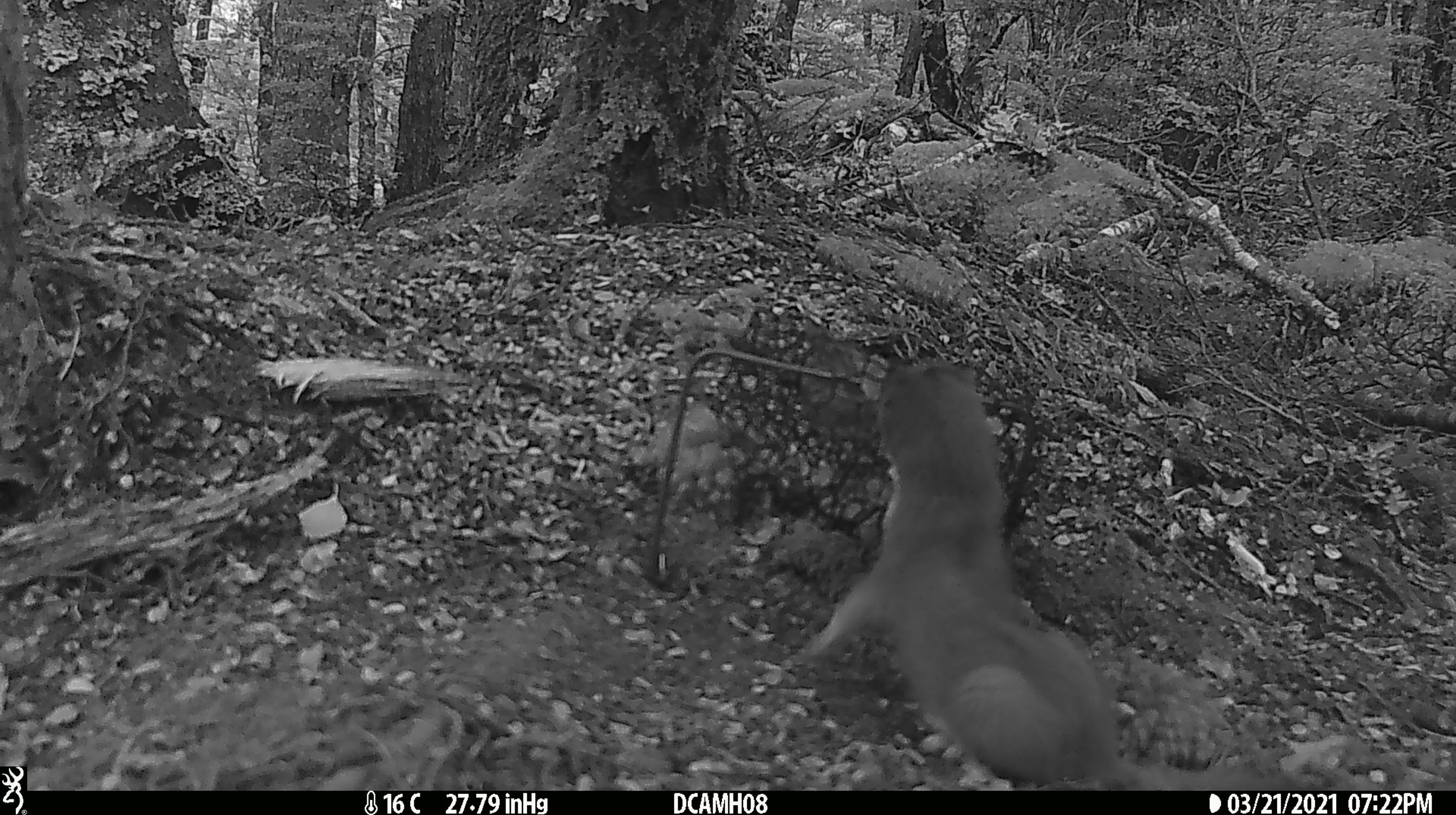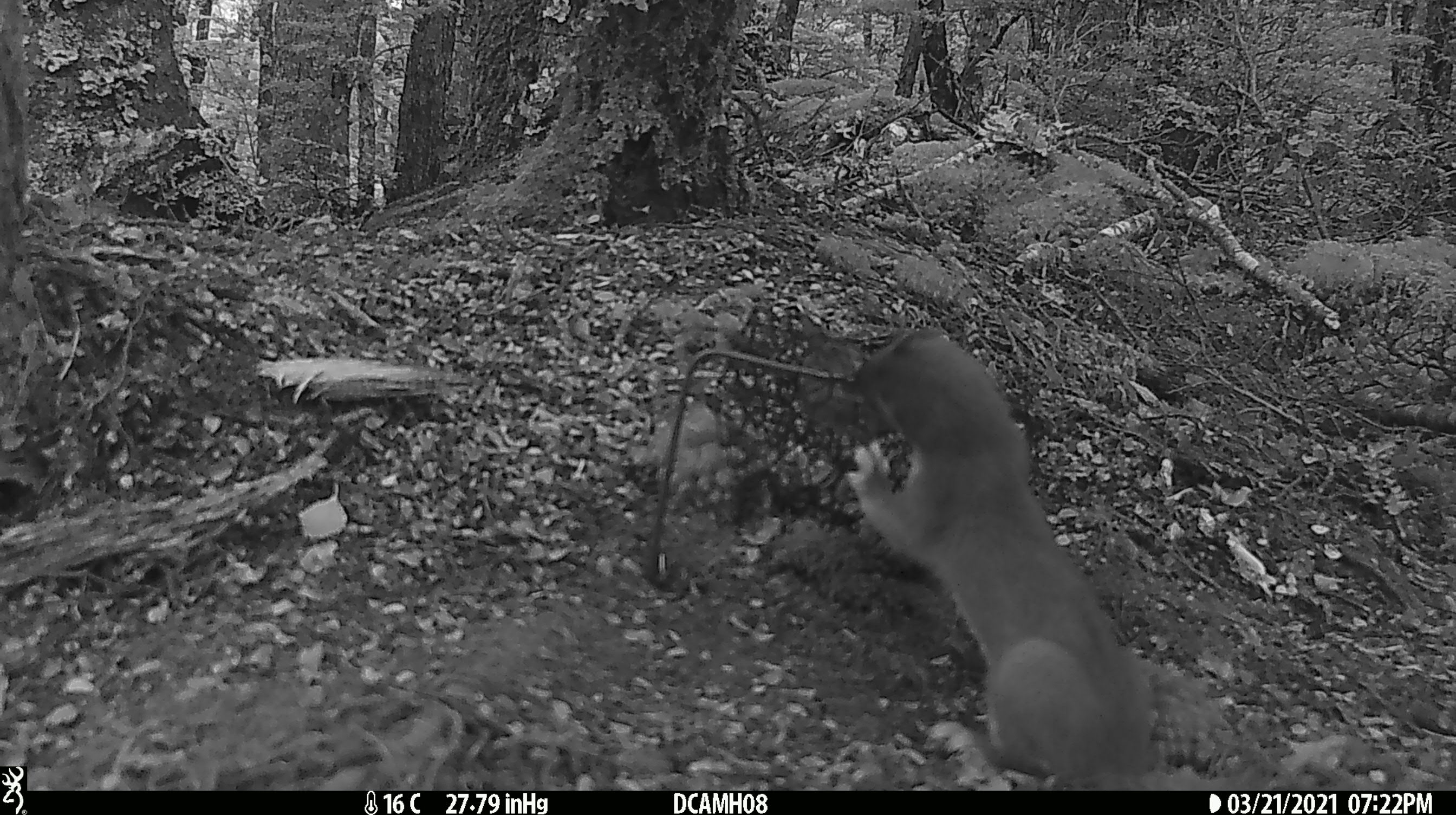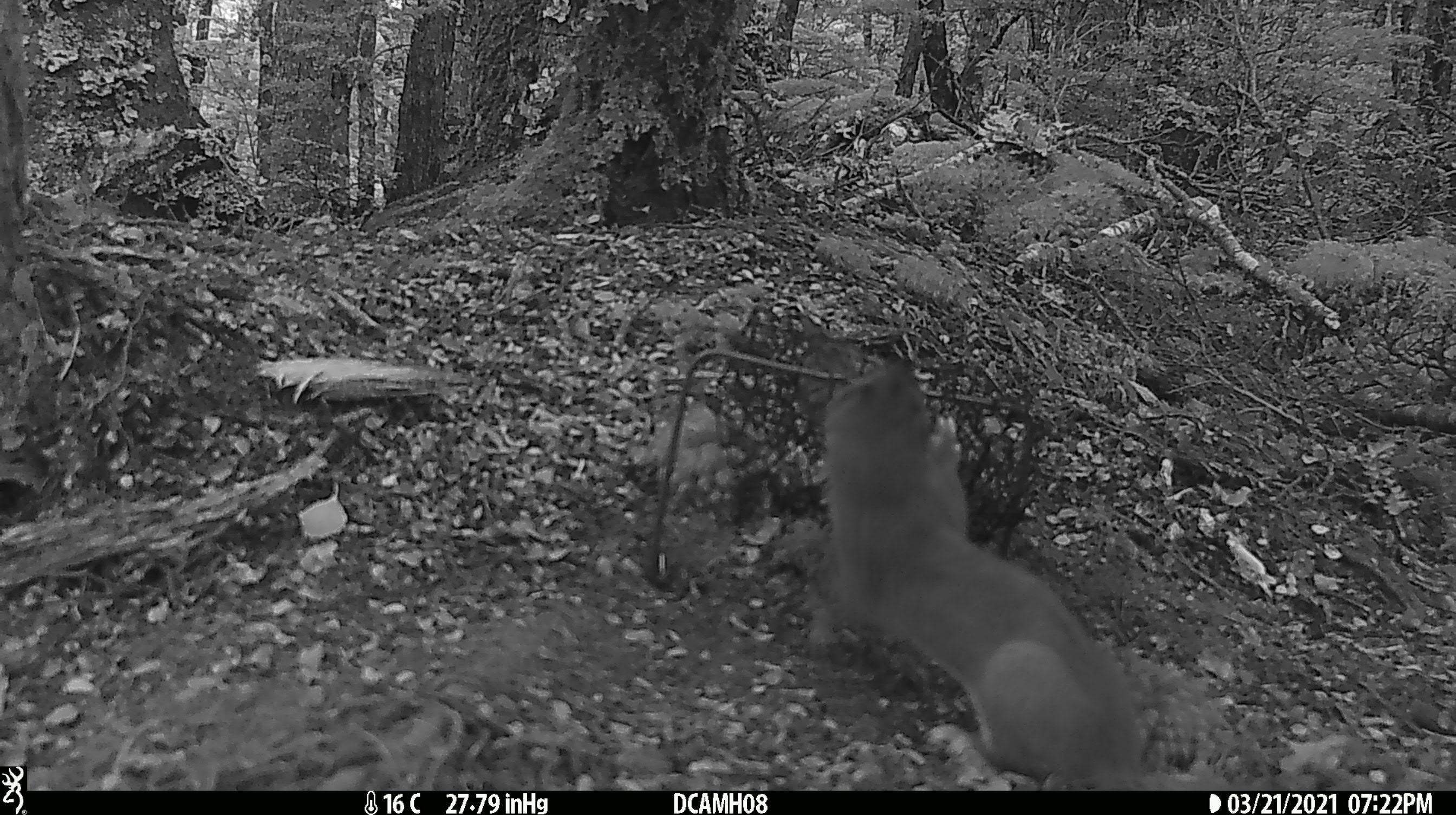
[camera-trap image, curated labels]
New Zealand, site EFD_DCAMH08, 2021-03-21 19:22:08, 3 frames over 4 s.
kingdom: Animalia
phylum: Chordata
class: Mammalia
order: Carnivora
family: Mustelidae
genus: Mustela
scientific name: Mustela erminea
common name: stoat